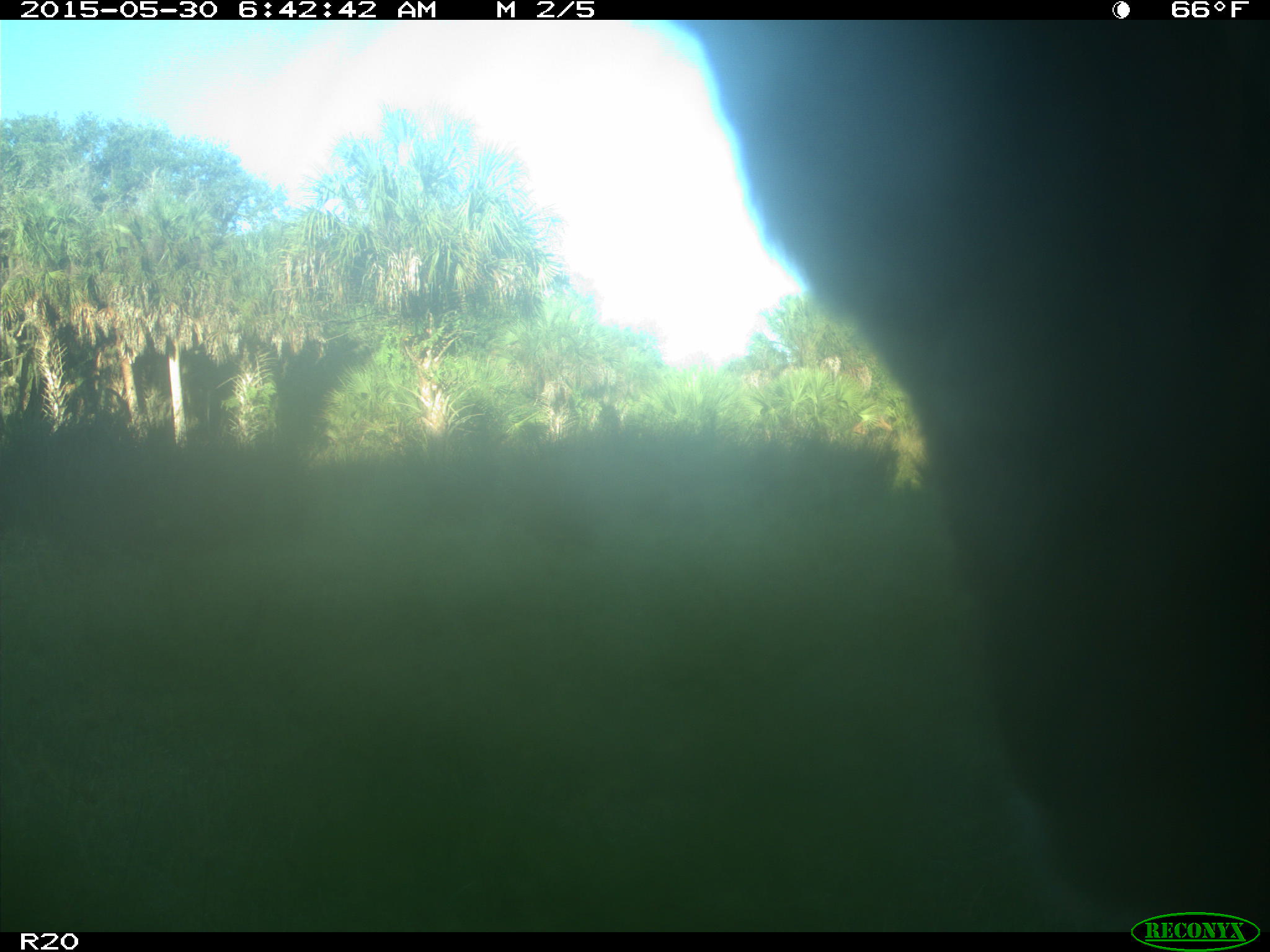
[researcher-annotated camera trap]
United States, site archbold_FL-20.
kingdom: Animalia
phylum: Chordata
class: Mammalia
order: Artiodactyla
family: Bovidae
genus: Bos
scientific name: Bos taurus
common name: domestic cow